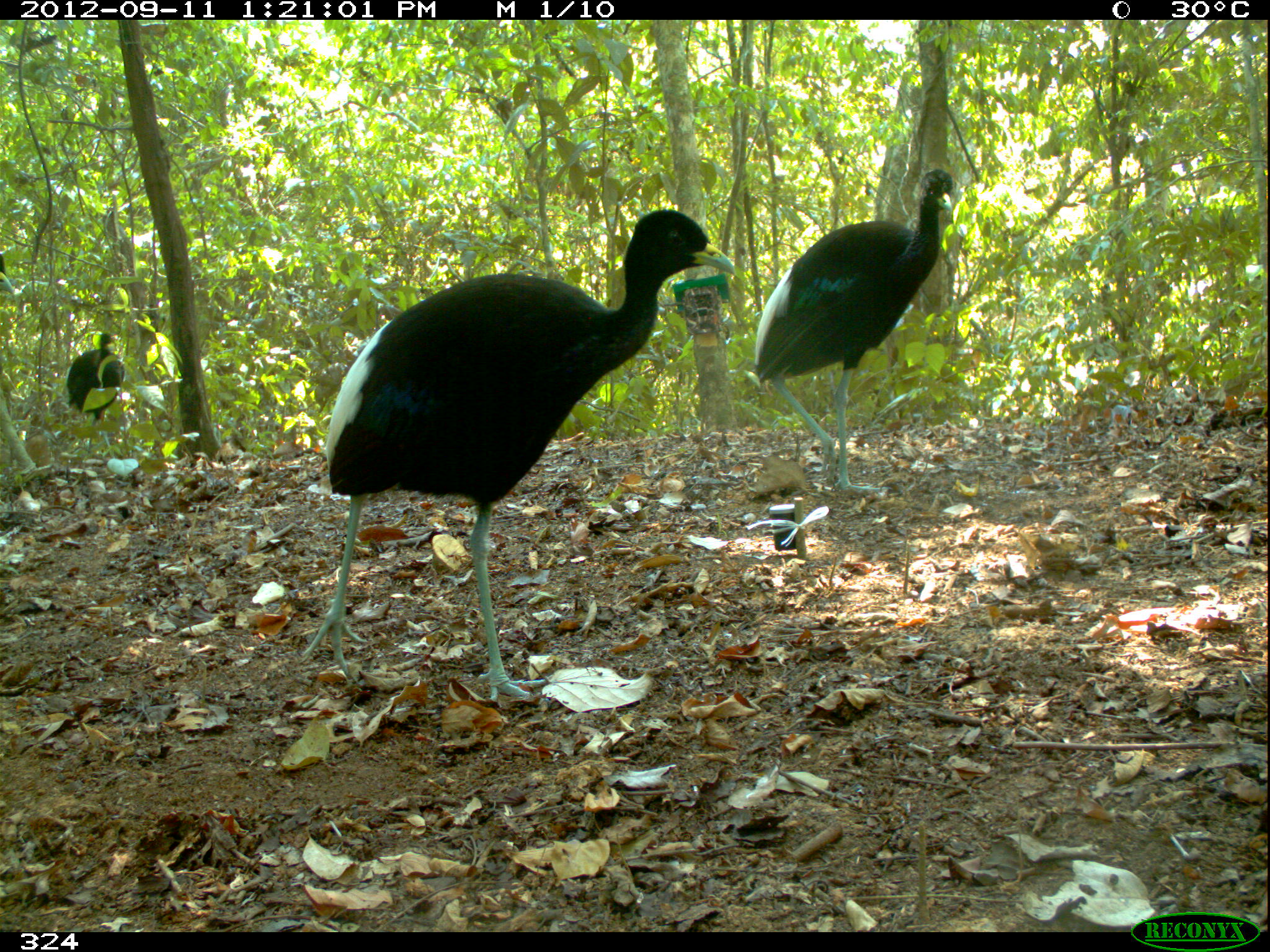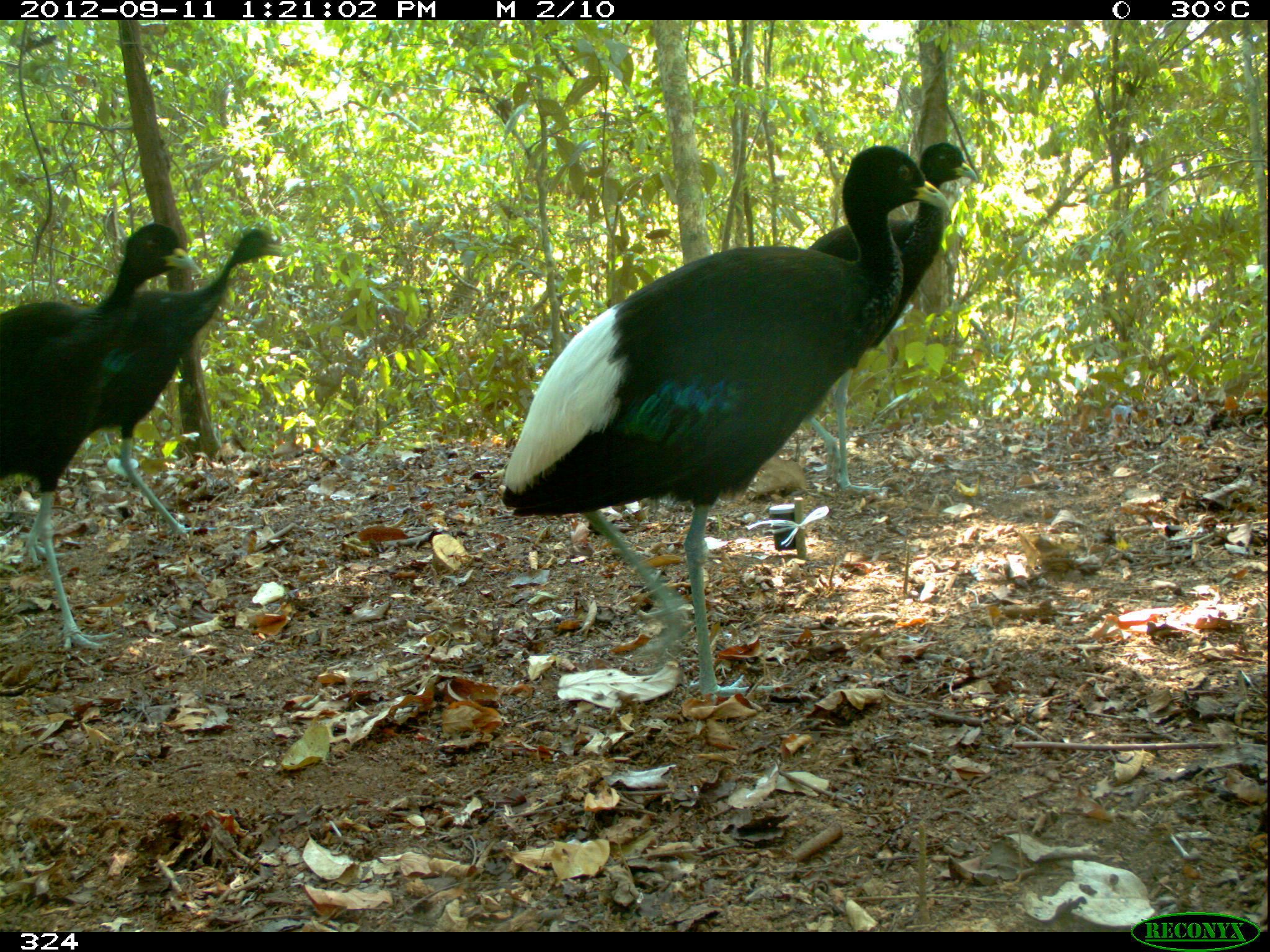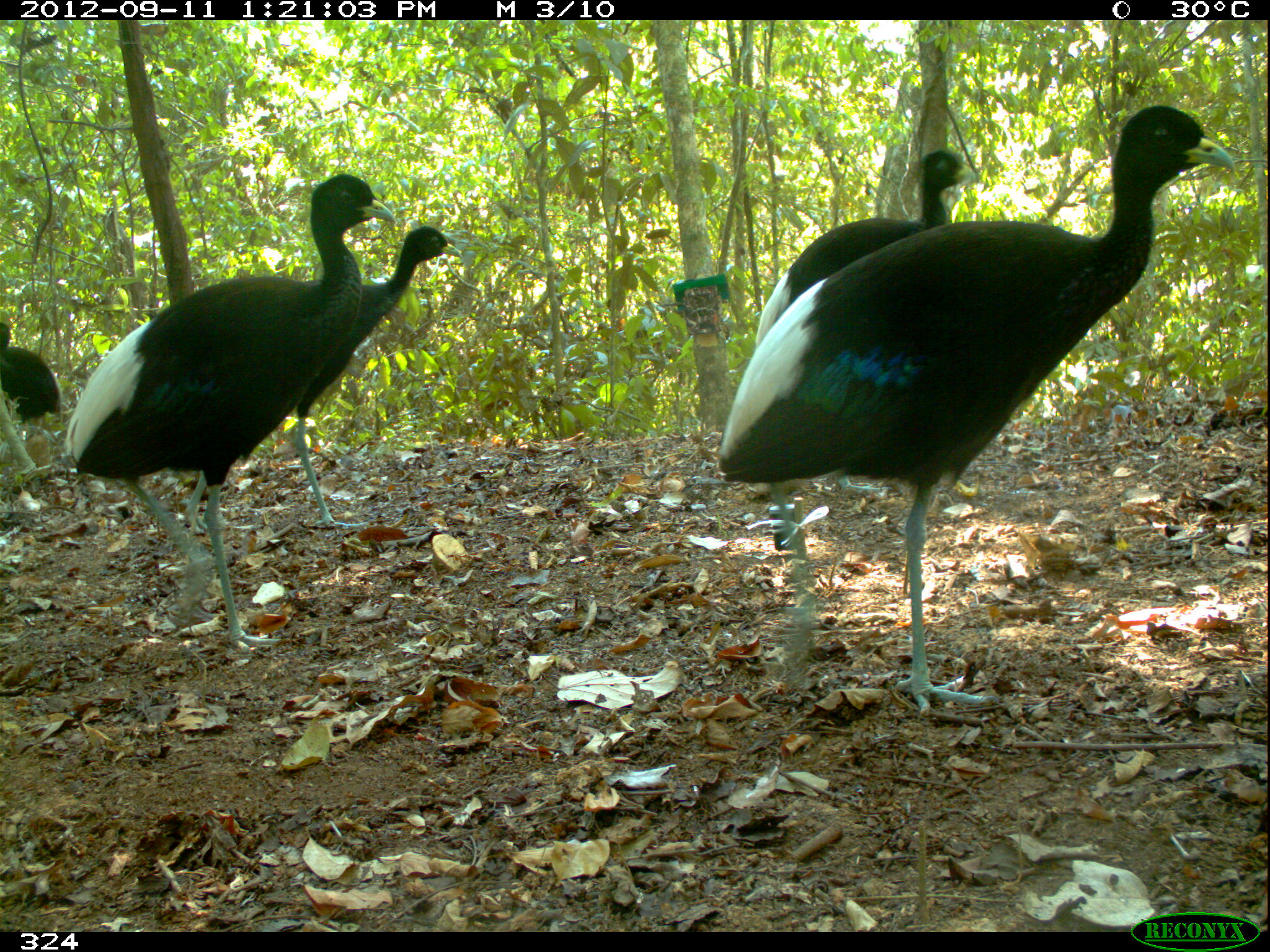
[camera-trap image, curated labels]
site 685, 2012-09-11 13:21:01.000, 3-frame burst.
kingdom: Animalia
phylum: Chordata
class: Aves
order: Gruiformes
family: Psophiidae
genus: Psophia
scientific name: Psophia leucoptera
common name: pale-winged trumpeter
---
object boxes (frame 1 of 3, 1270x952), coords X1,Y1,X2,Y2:
psophia leucoptera: 301,206,734,702; 751,166,957,491; 65,330,125,458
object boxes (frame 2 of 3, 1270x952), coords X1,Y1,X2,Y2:
psophia leucoptera: 499,145,951,696; 0,221,195,649; 80,224,292,550; 801,138,978,492